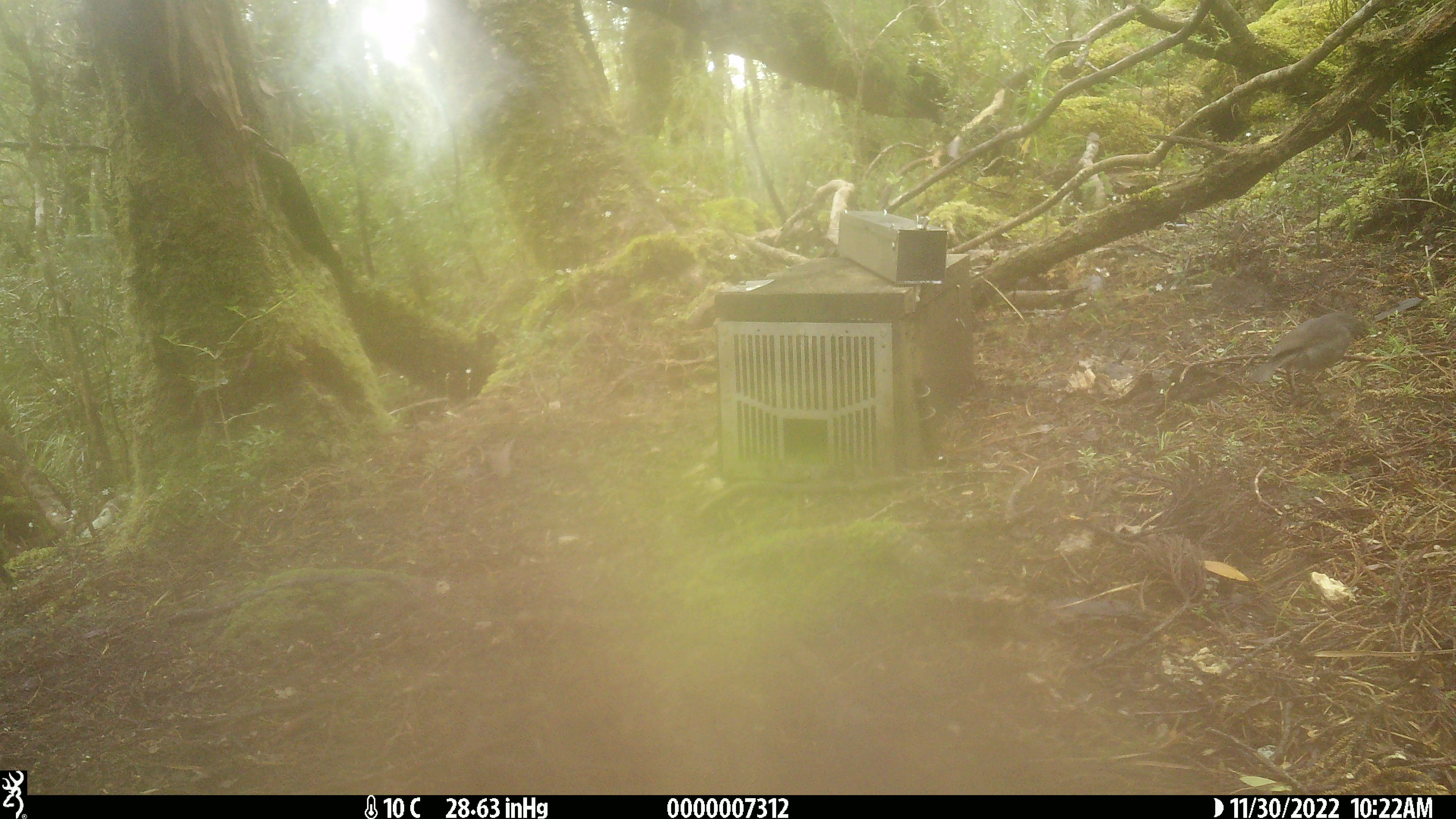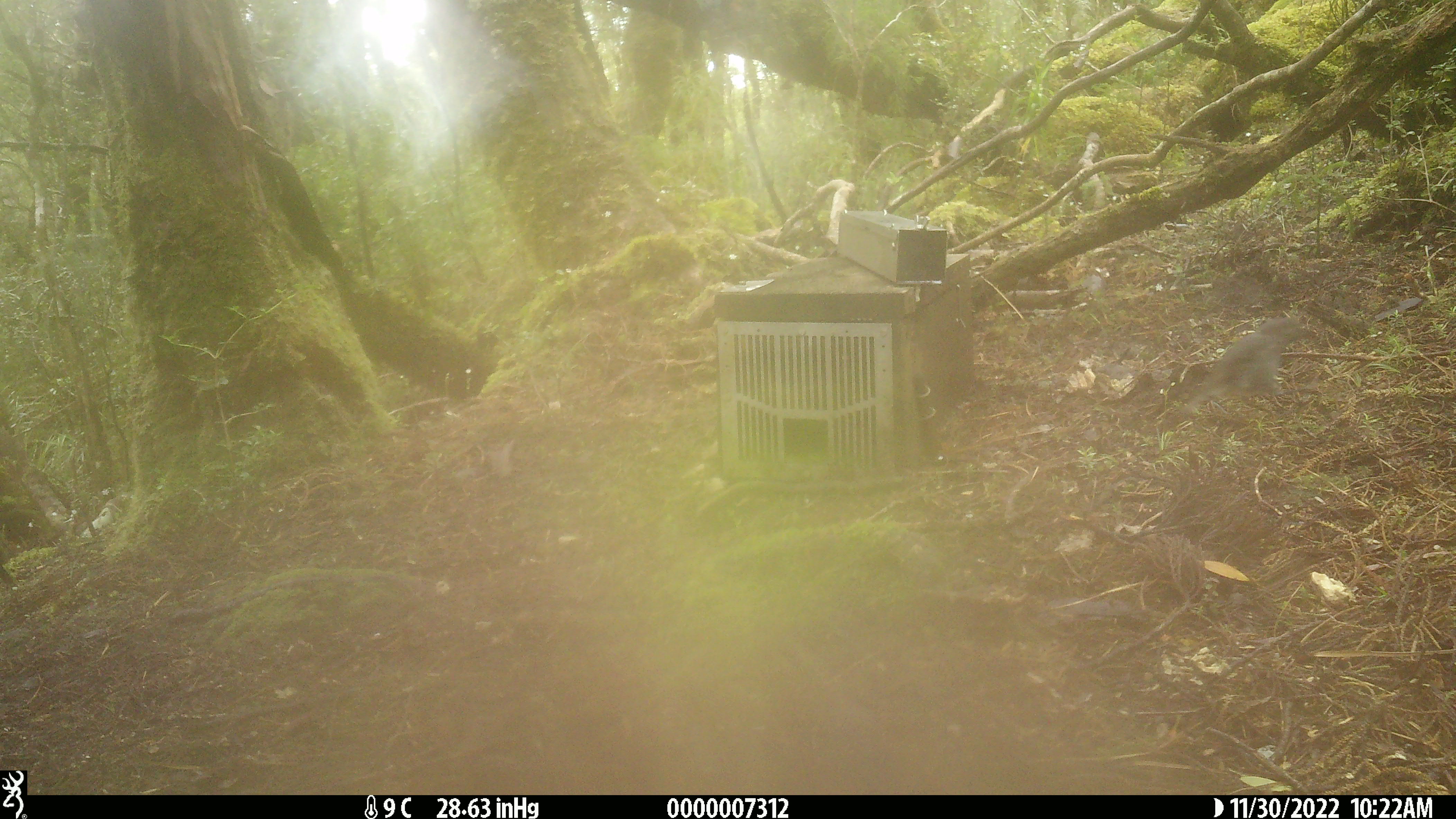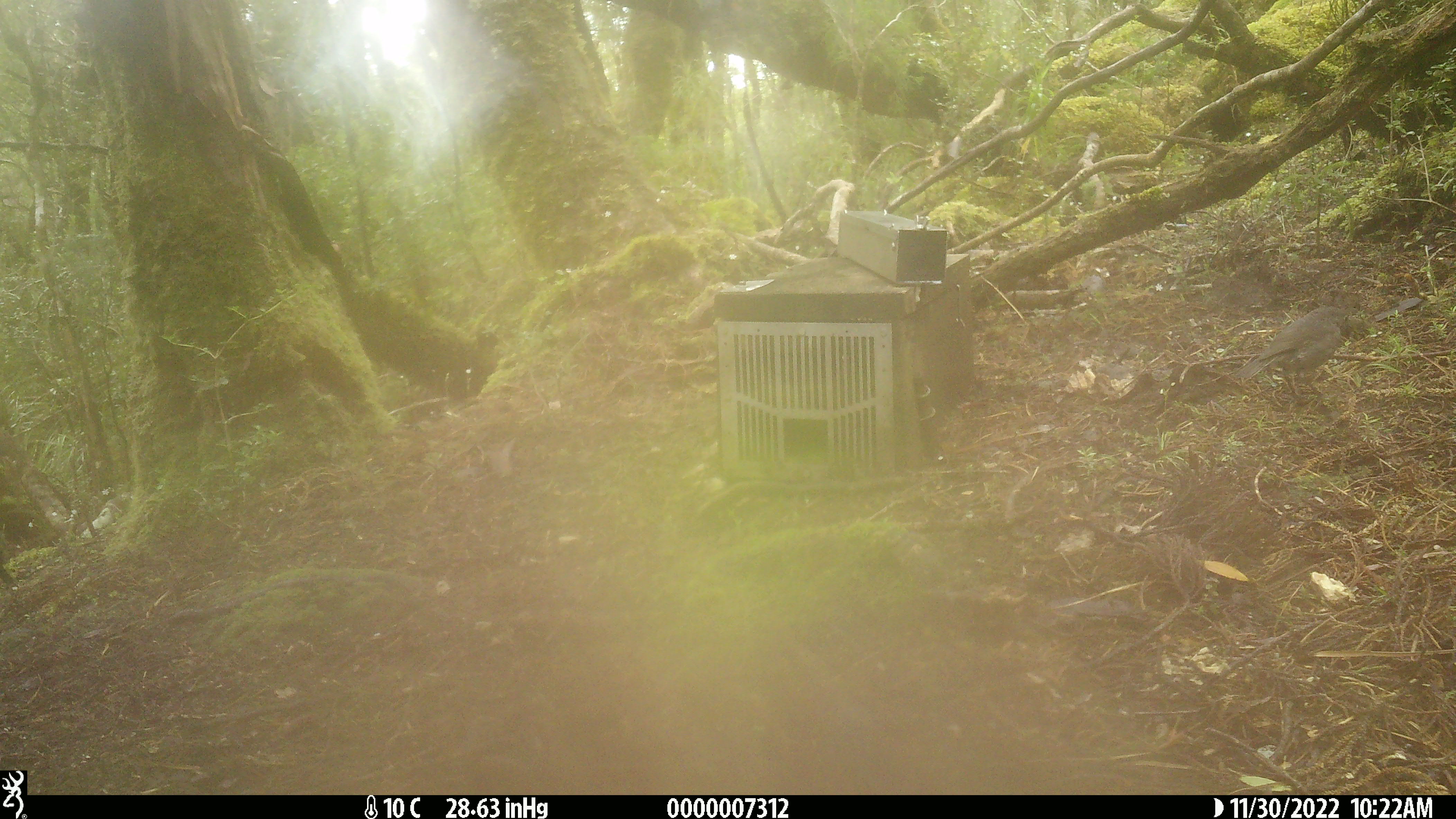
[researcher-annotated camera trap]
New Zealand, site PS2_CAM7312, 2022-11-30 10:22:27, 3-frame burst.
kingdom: Animalia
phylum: Chordata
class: Aves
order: Passeriformes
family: Petroicidae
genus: Petroica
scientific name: Petroica australis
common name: new zealand robin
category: robin